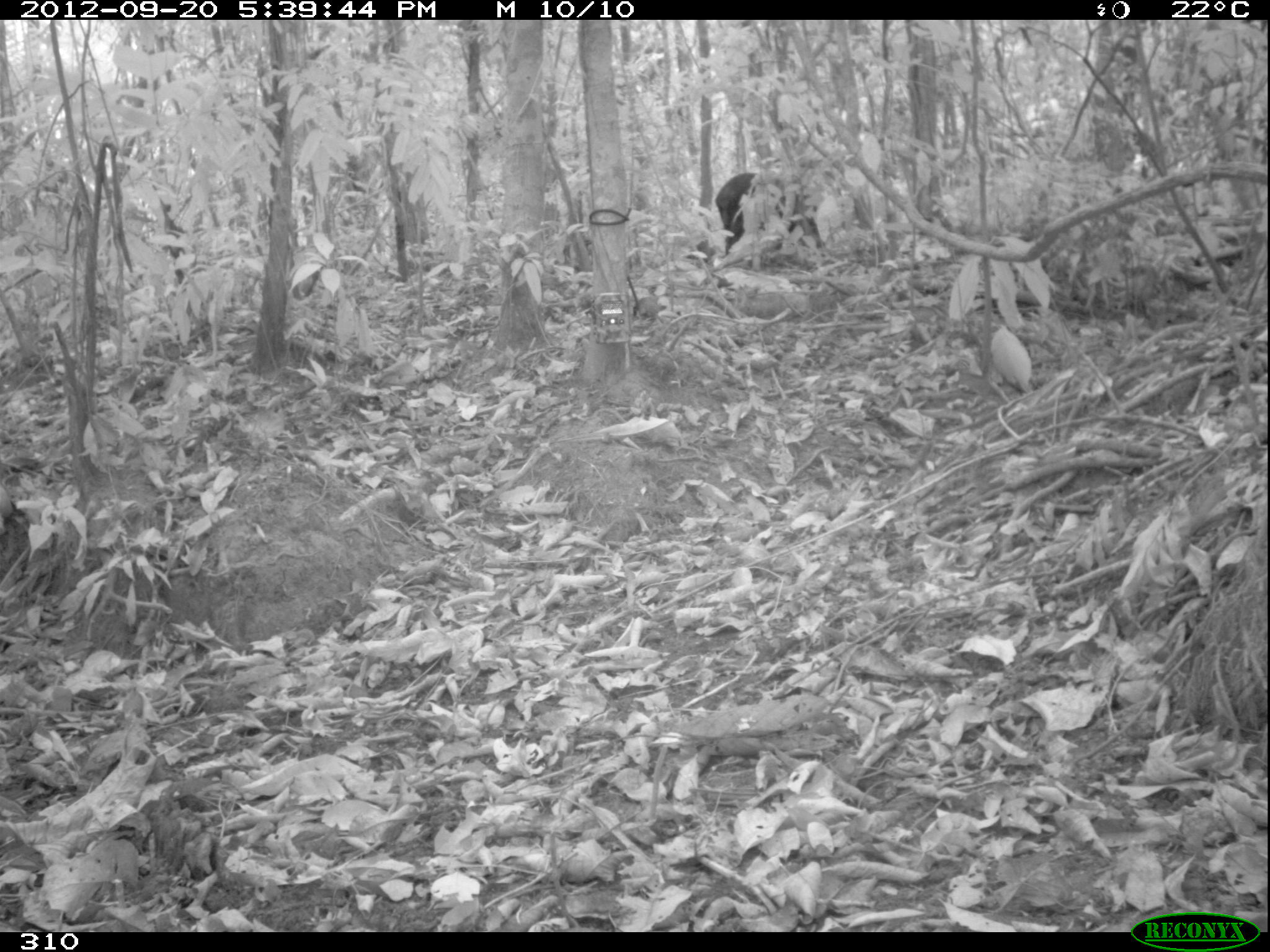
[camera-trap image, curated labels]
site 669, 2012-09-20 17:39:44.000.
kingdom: Animalia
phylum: Chordata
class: Mammalia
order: Artiodactyla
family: Tayassuidae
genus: Tayassu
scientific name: Tayassu pecari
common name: white-lipped peccary